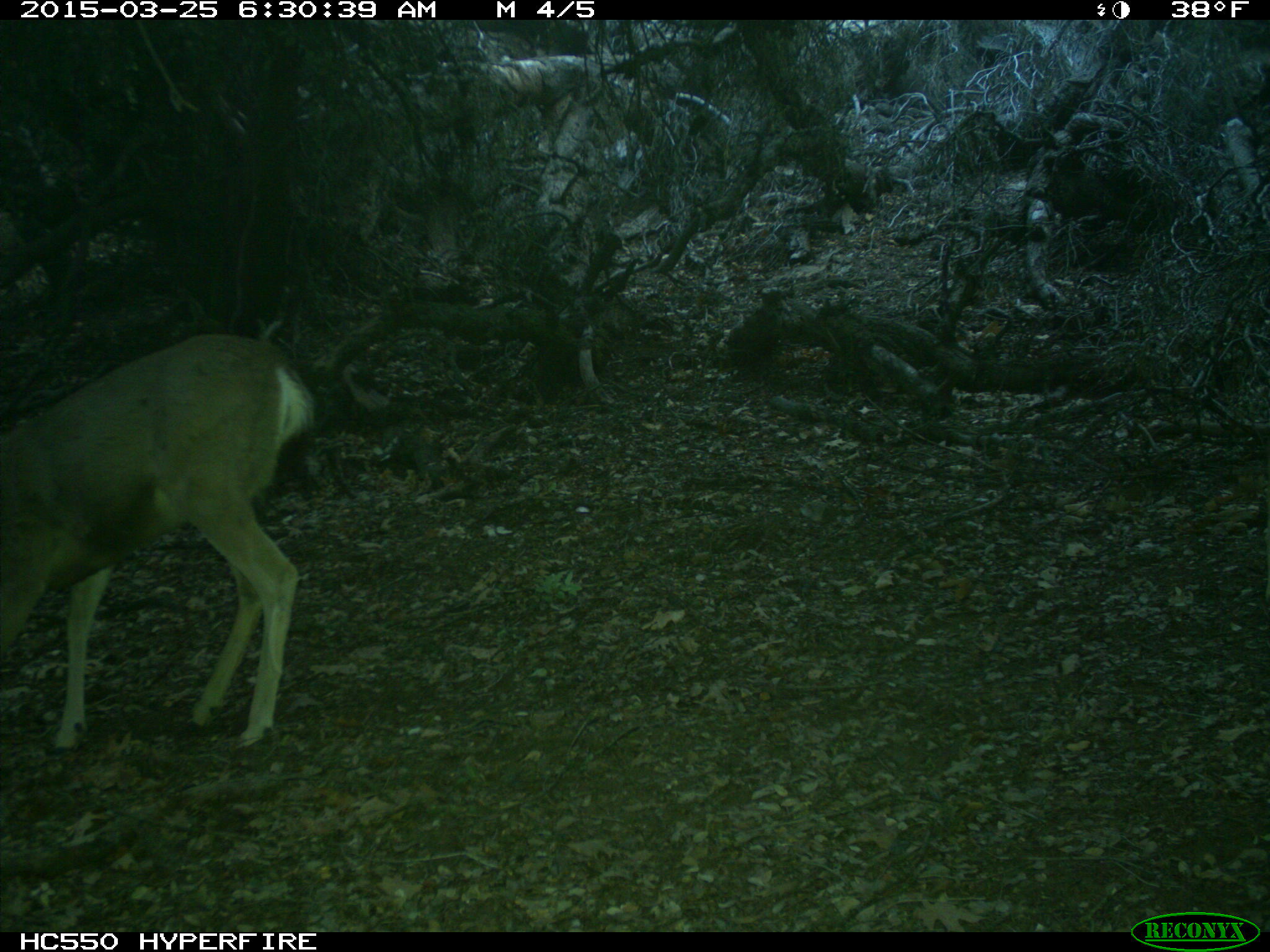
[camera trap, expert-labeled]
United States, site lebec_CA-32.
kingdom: Animalia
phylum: Chordata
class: Mammalia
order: Artiodactyla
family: Cervidae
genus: Odocoileus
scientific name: Odocoileus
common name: deer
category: unidentified deer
Unidentified deer (deer) (Odocoileus).